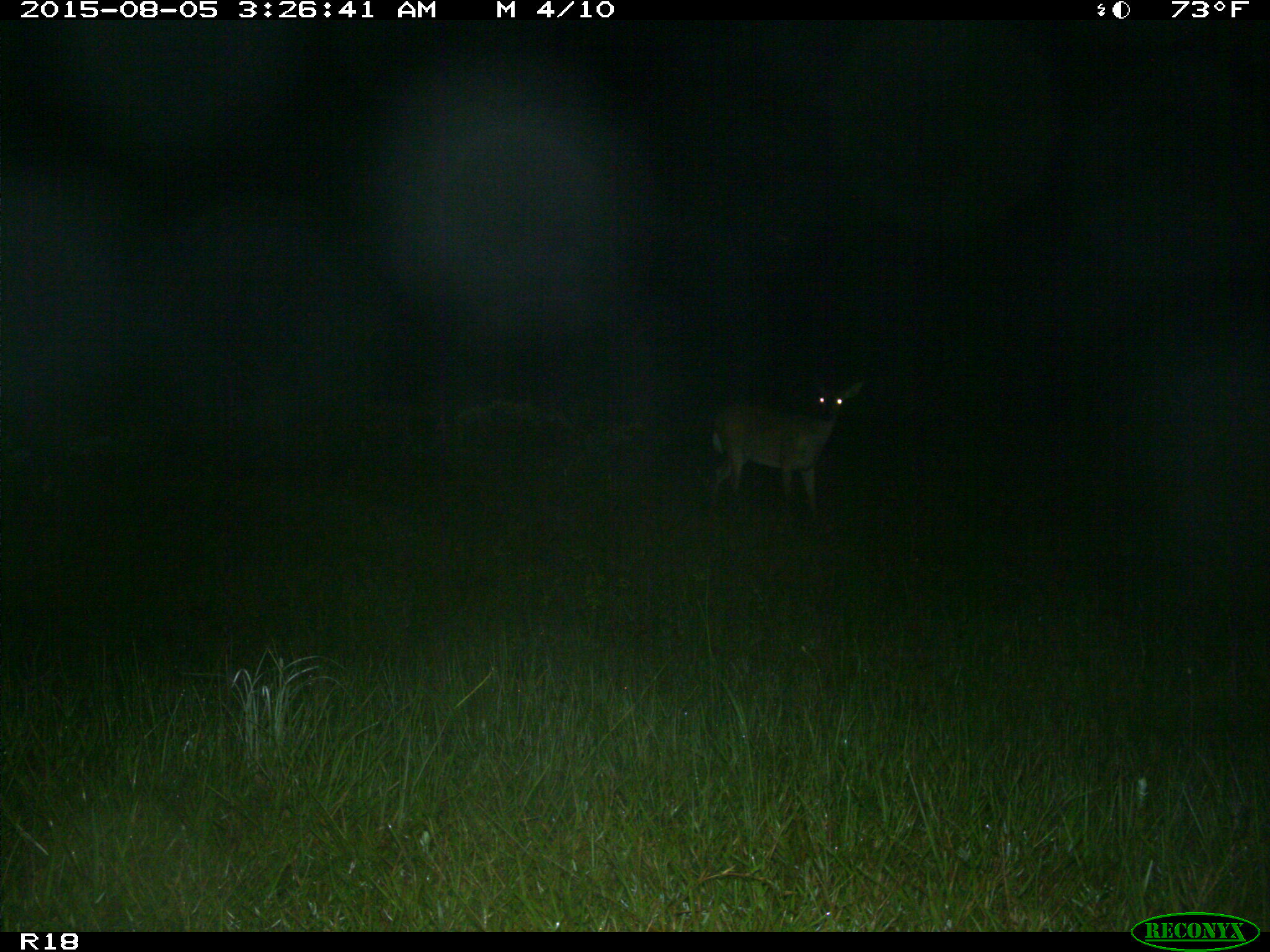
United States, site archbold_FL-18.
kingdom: Animalia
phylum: Chordata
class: Mammalia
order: Artiodactyla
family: Cervidae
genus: Odocoileus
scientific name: Odocoileus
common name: deer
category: unidentified deer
Unidentified deer (deer) (Odocoileus).